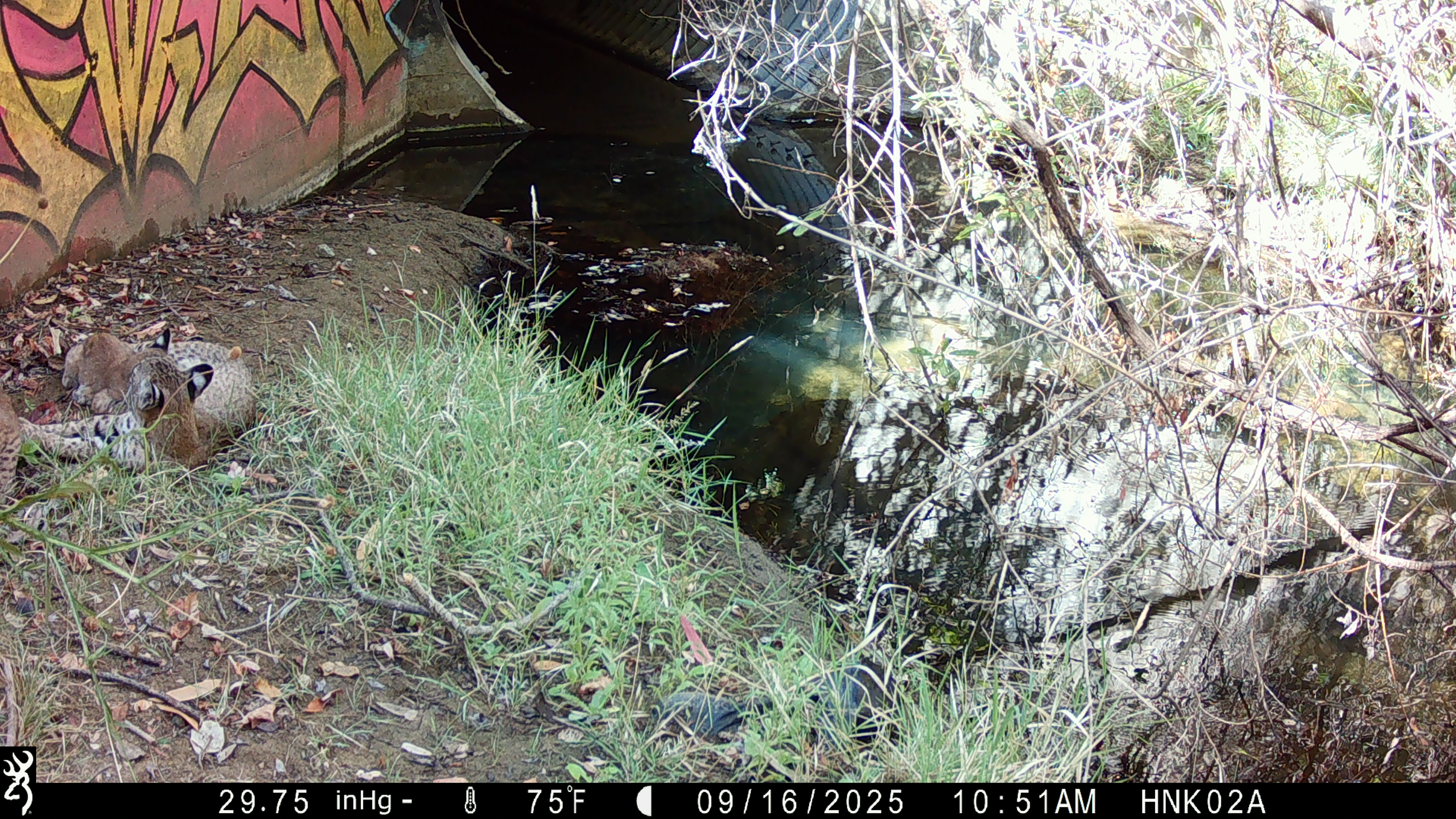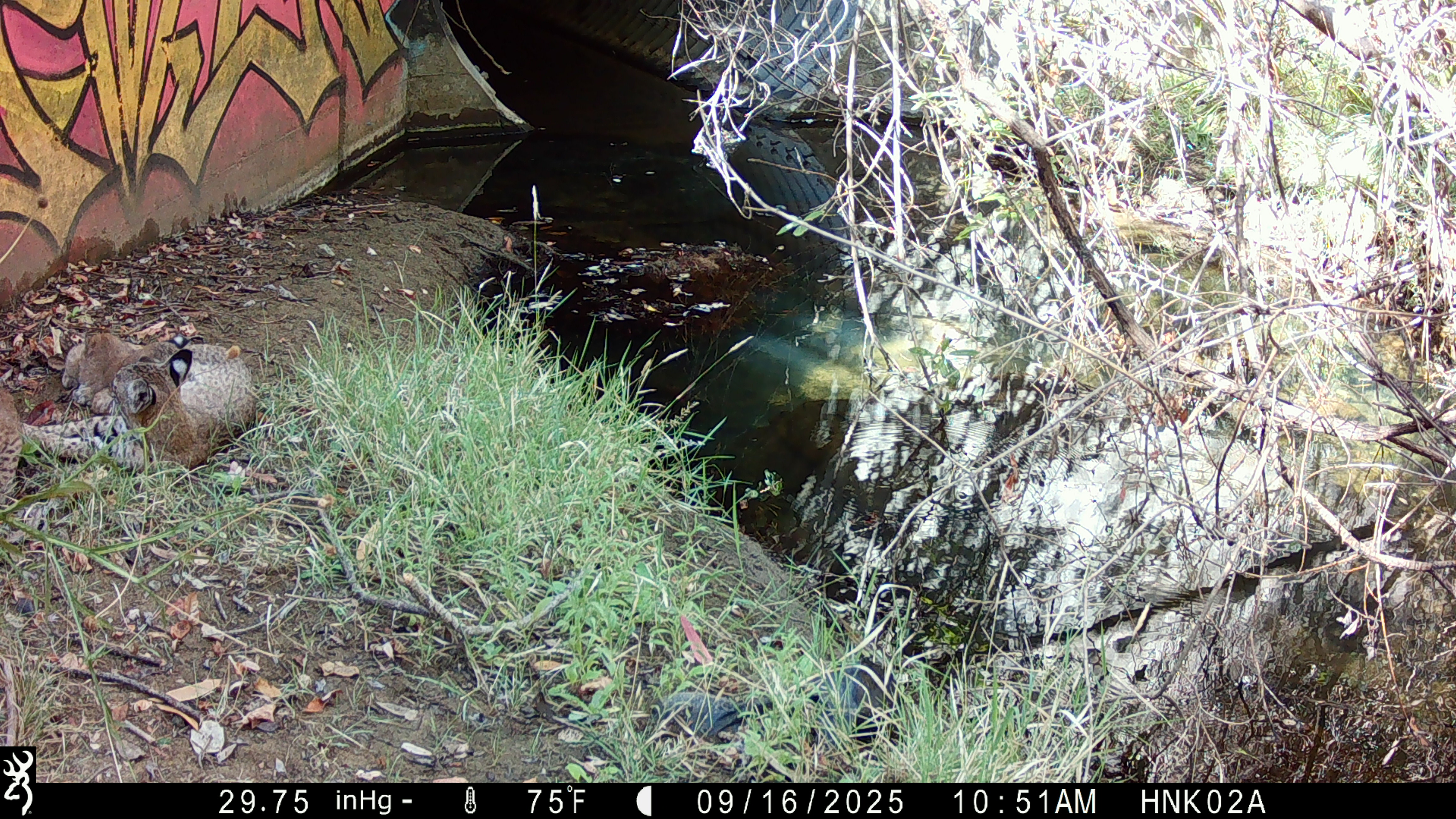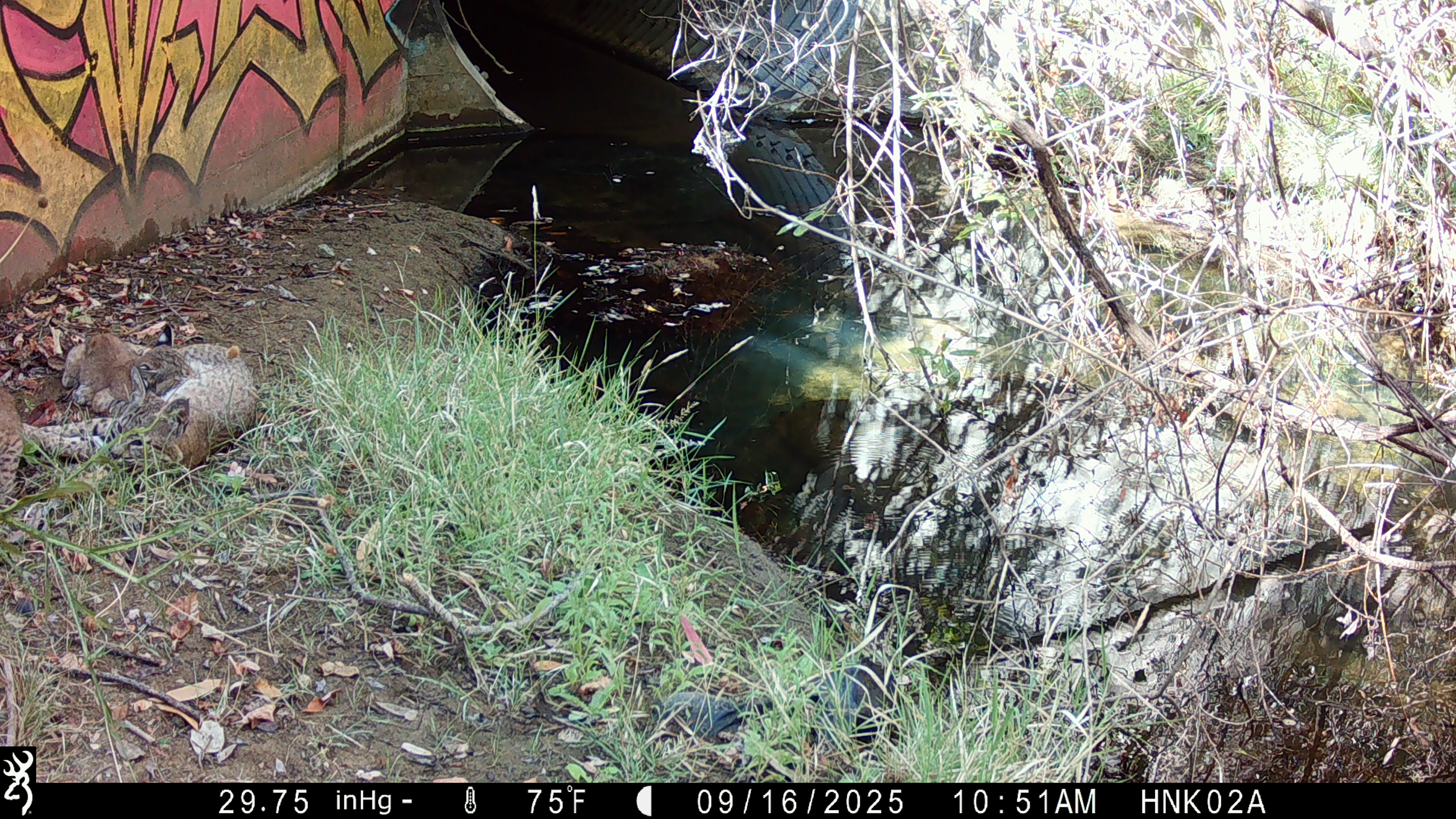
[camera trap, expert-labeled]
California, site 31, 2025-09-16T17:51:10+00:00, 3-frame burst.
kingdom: Animalia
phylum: Chordata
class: Mammalia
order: Carnivora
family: Felidae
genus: Lynx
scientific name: Lynx rufus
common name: bobcat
Bobcat (Lynx rufus).